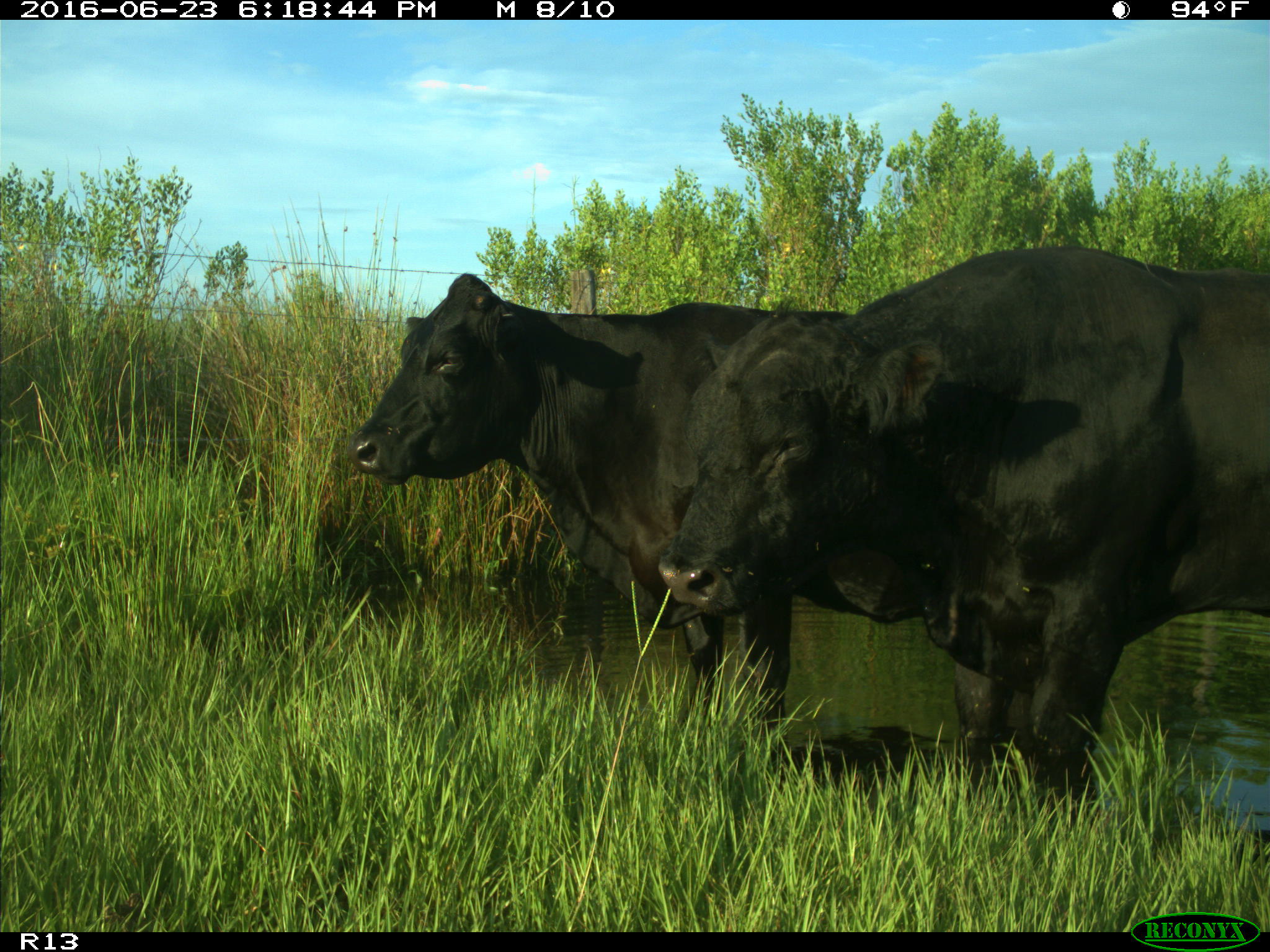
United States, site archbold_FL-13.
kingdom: Animalia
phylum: Chordata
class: Mammalia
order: Artiodactyla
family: Bovidae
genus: Bos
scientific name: Bos taurus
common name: domestic cow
Bos taurus (domestic cow).